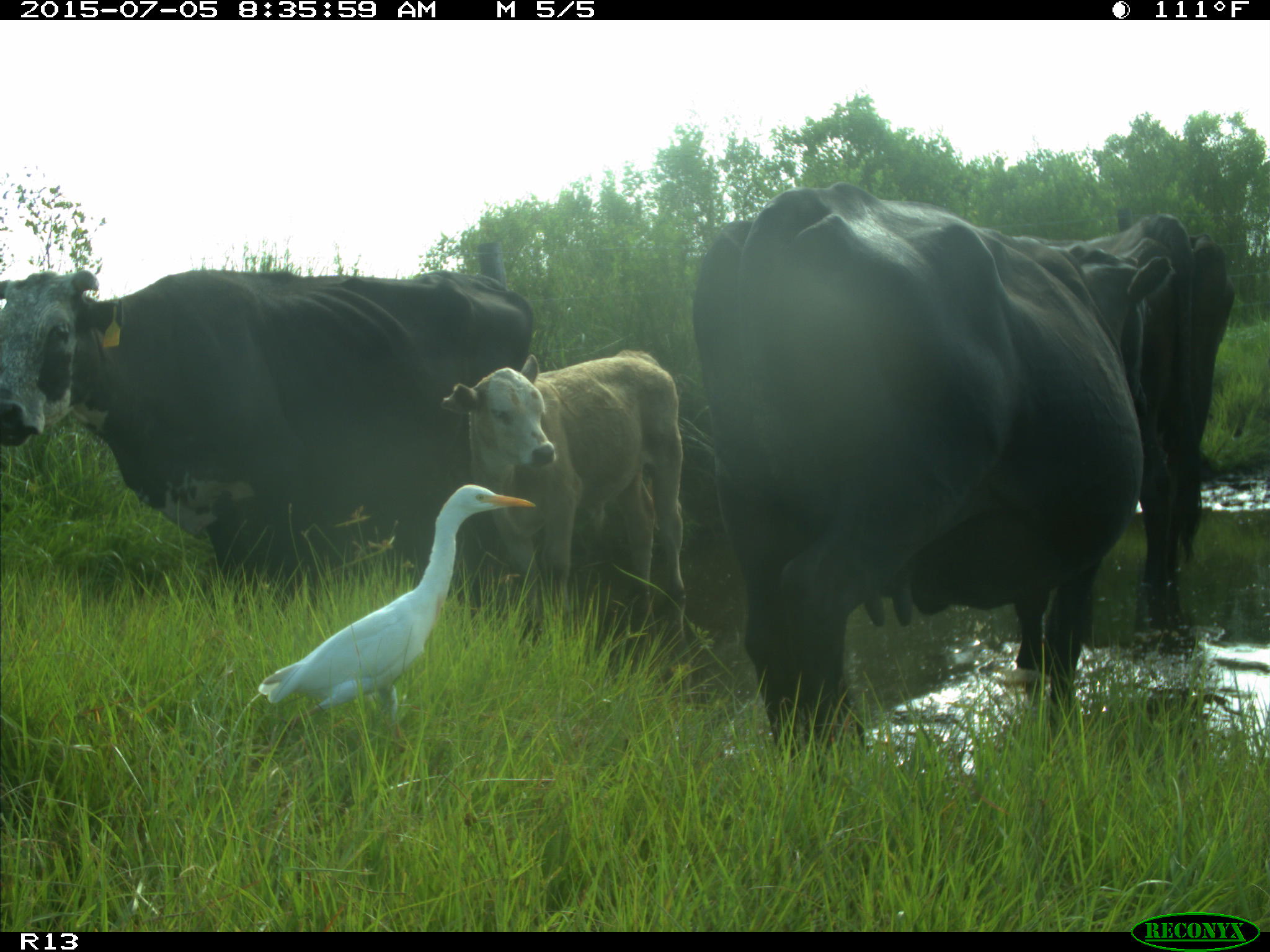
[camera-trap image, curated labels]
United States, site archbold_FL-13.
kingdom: Animalia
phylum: Chordata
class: Mammalia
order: Artiodactyla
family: Bovidae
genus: Bos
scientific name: Bos taurus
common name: domestic cow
Bos taurus (domestic cow).